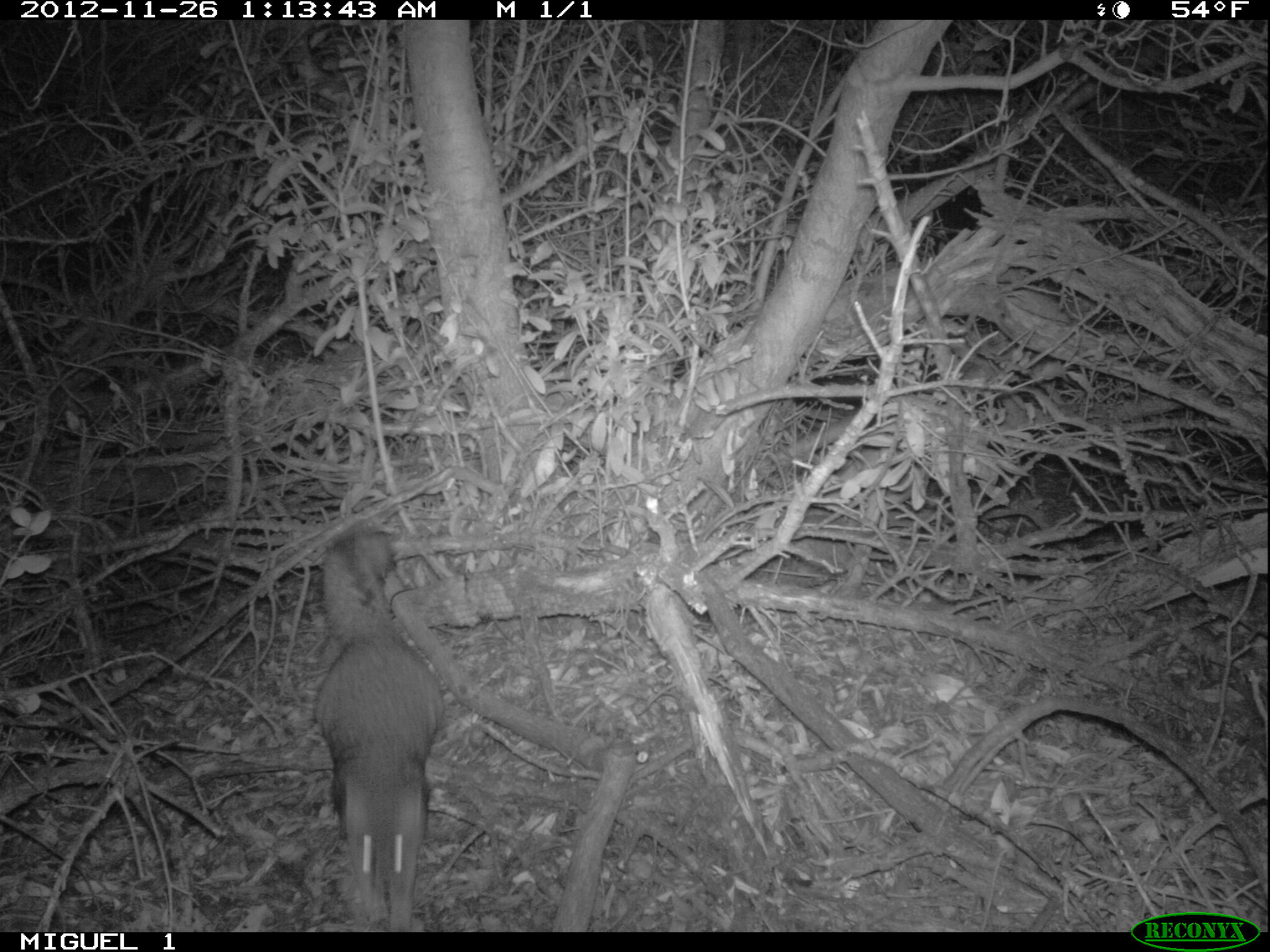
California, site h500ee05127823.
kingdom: Animalia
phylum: Chordata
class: Mammalia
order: Carnivora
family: Canidae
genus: Urocyon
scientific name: Urocyon littoralis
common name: island fox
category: fox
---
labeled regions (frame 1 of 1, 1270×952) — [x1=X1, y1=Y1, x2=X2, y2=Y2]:
fox: [x1=314, y1=526, x2=443, y2=932]